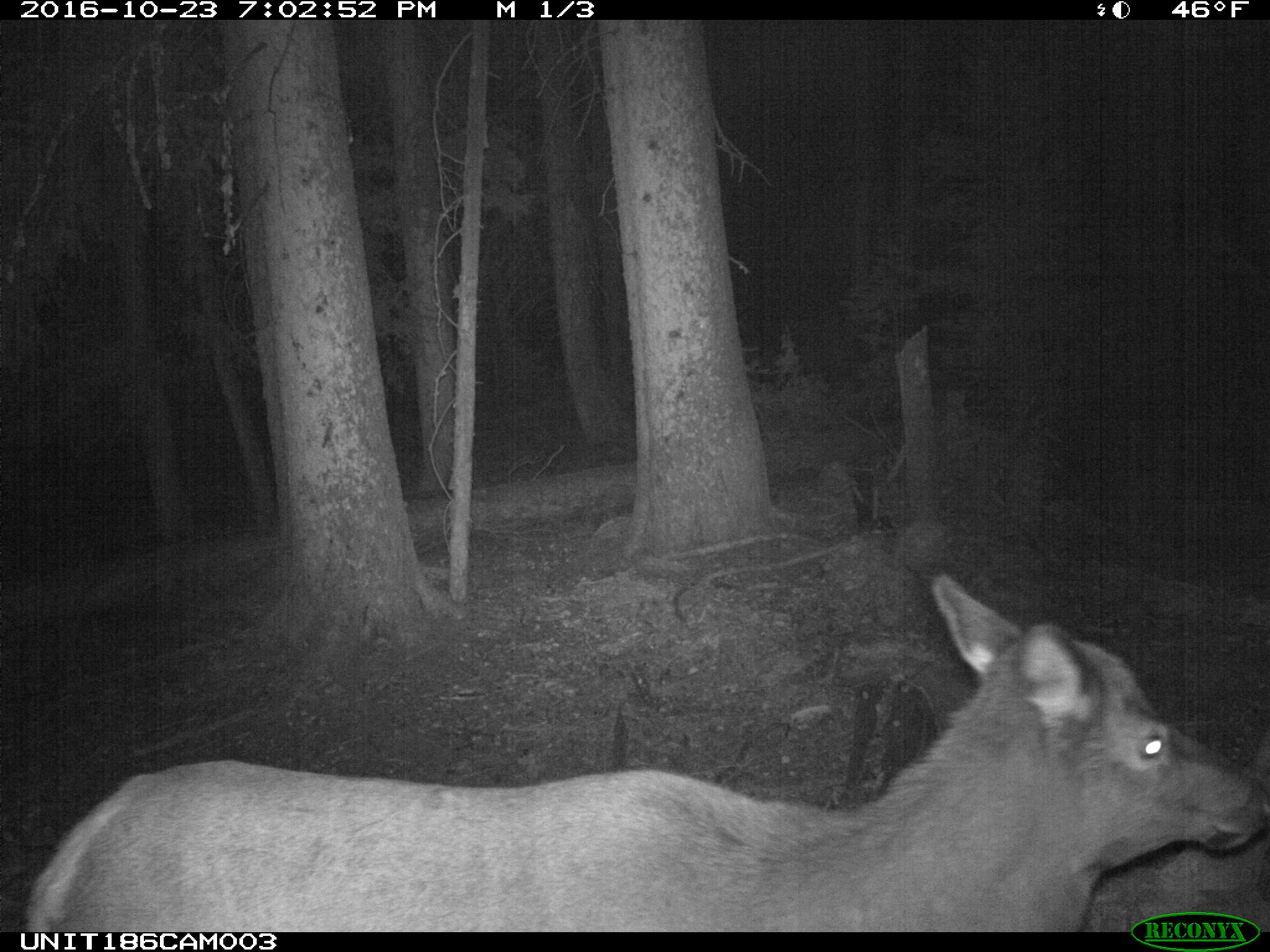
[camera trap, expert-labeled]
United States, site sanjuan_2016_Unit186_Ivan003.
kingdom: Animalia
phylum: Chordata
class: Mammalia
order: Artiodactyla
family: Cervidae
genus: Cervus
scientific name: Cervus elaphus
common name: red deer